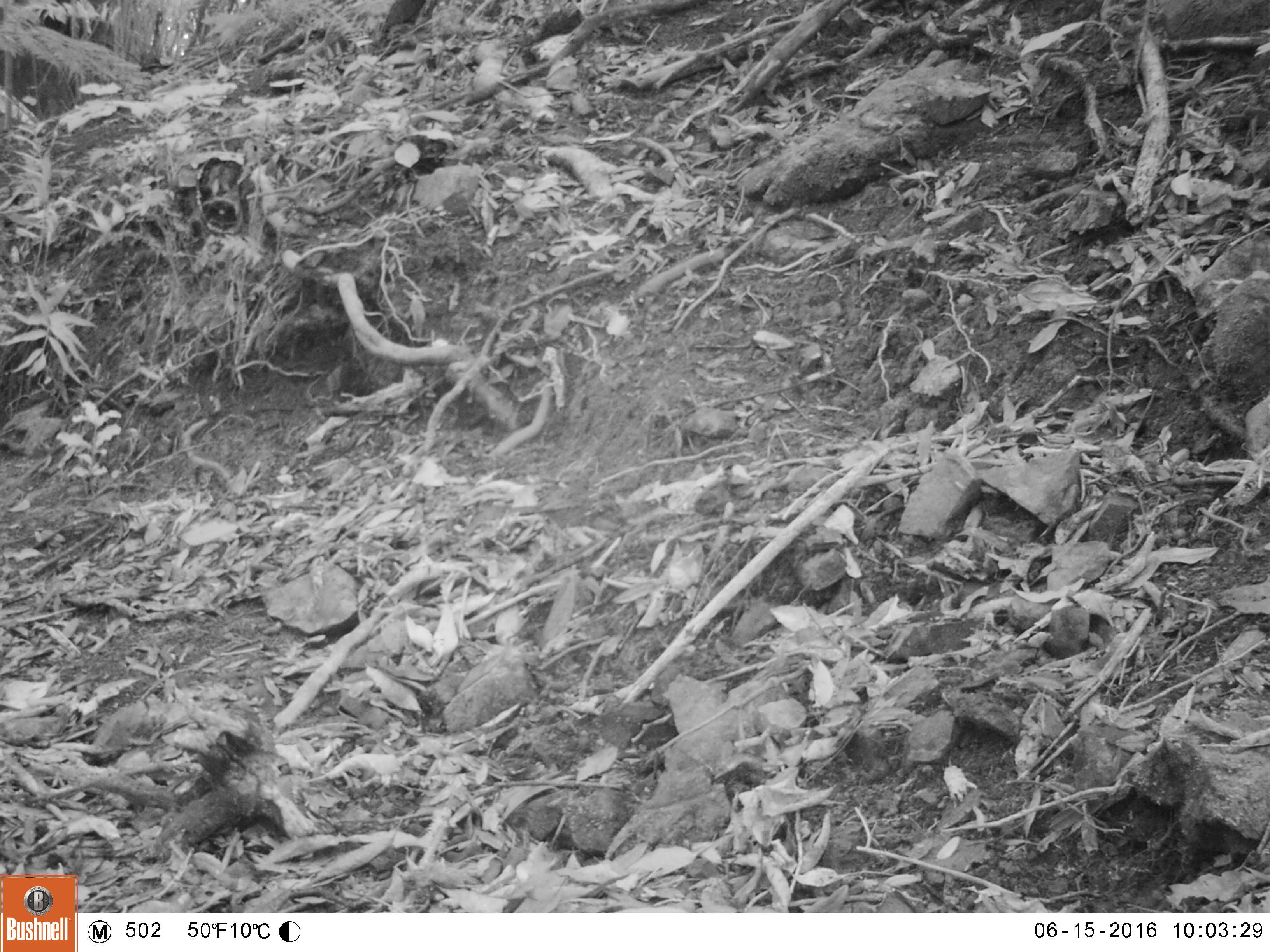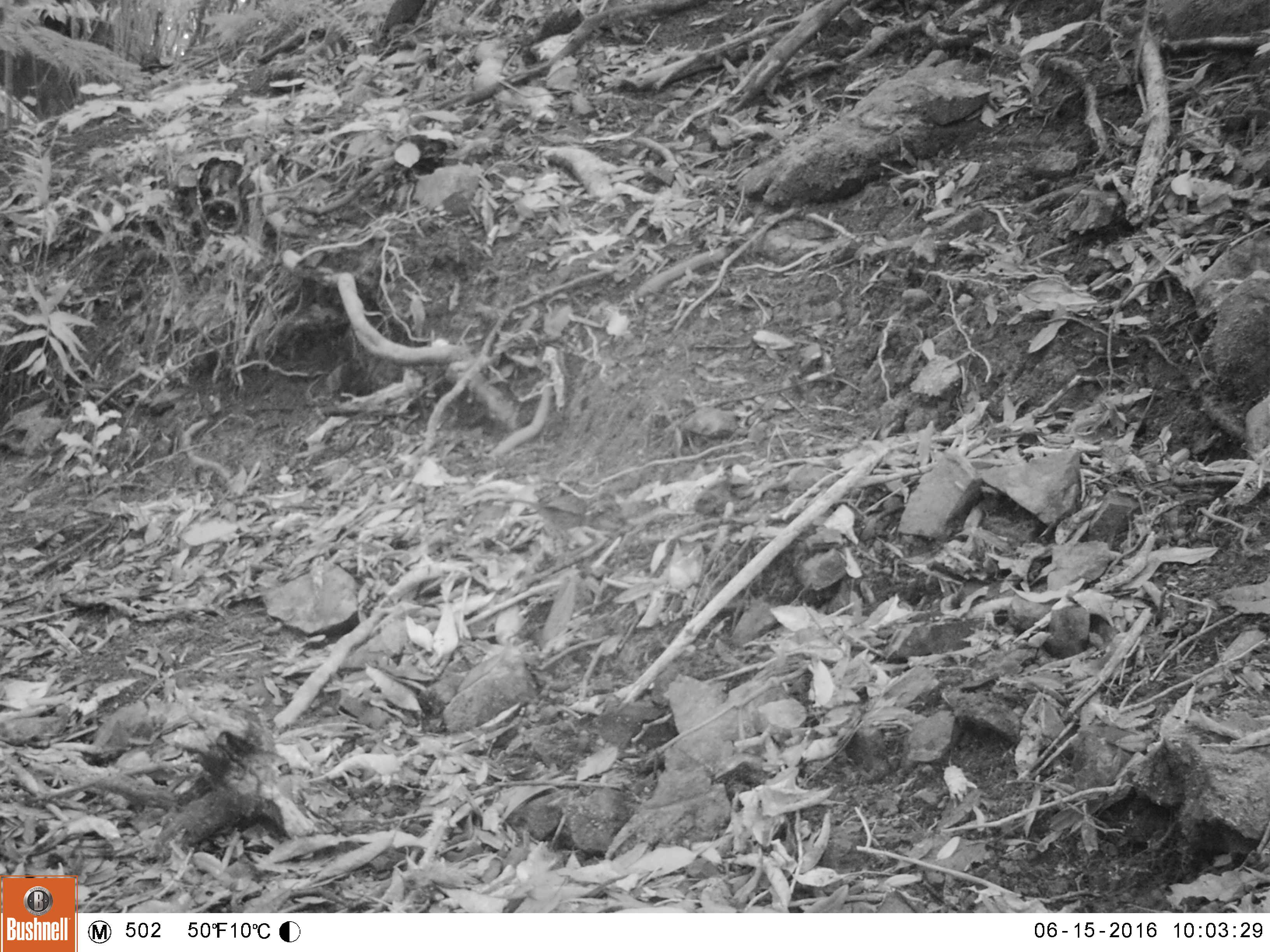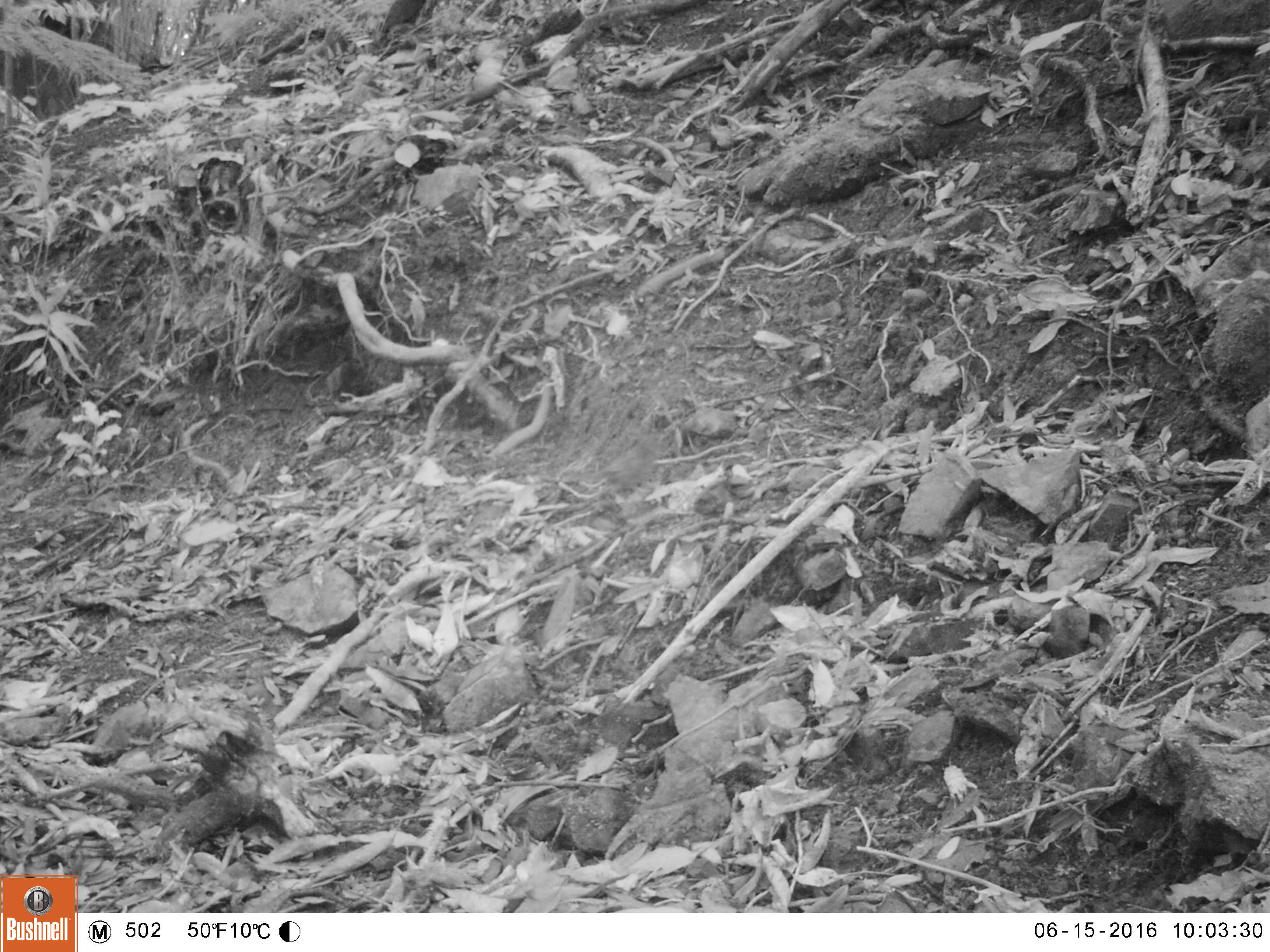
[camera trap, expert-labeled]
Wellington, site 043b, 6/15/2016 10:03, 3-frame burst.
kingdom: Animalia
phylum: Chordata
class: Aves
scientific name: Aves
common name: bird